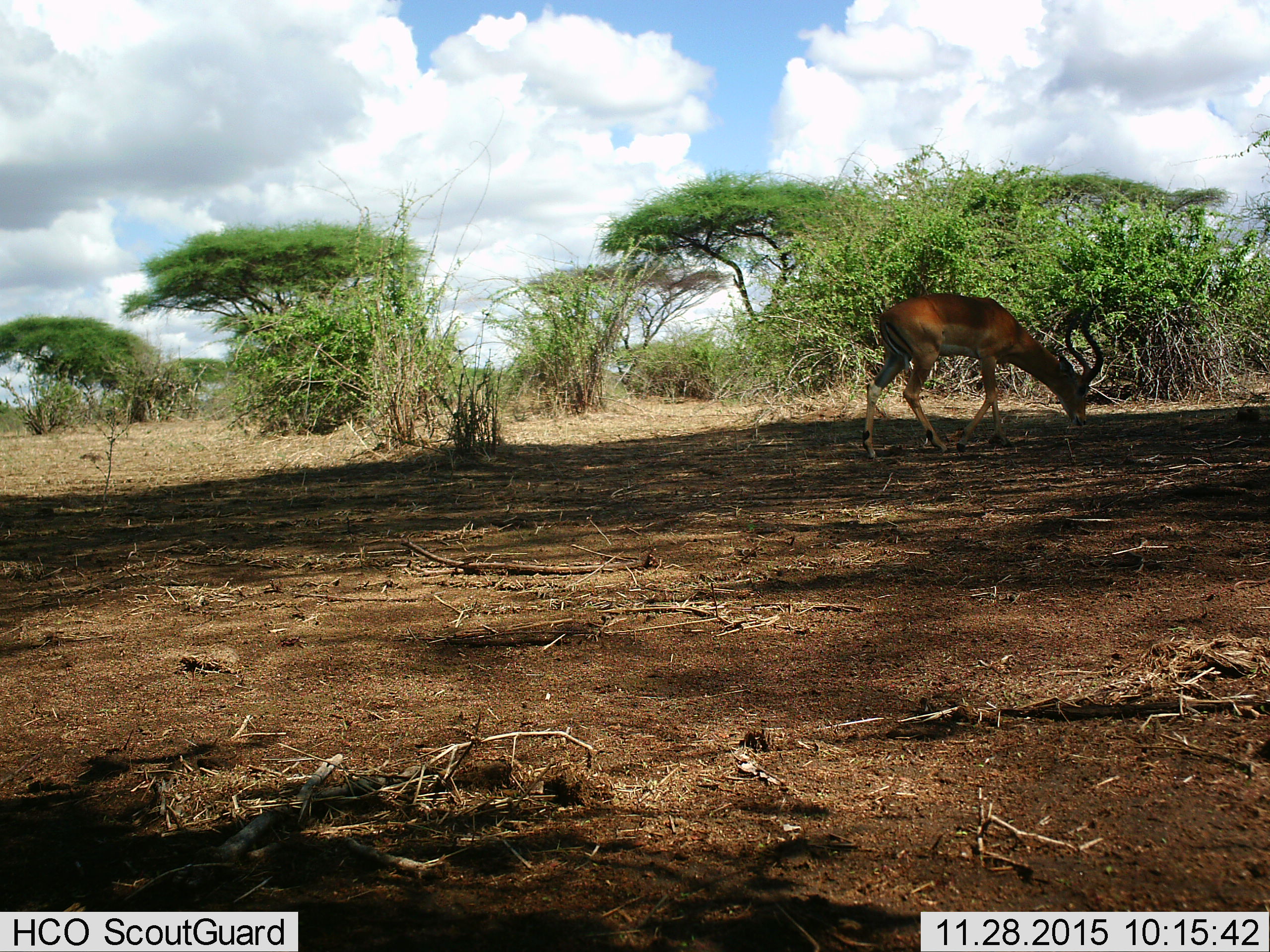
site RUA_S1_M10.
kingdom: Animalia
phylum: Chordata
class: Mammalia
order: Artiodactyla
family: Bovidae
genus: Aepyceros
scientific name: Aepyceros melampus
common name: impala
Impala (Aepyceros melampus), count 1. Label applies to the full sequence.